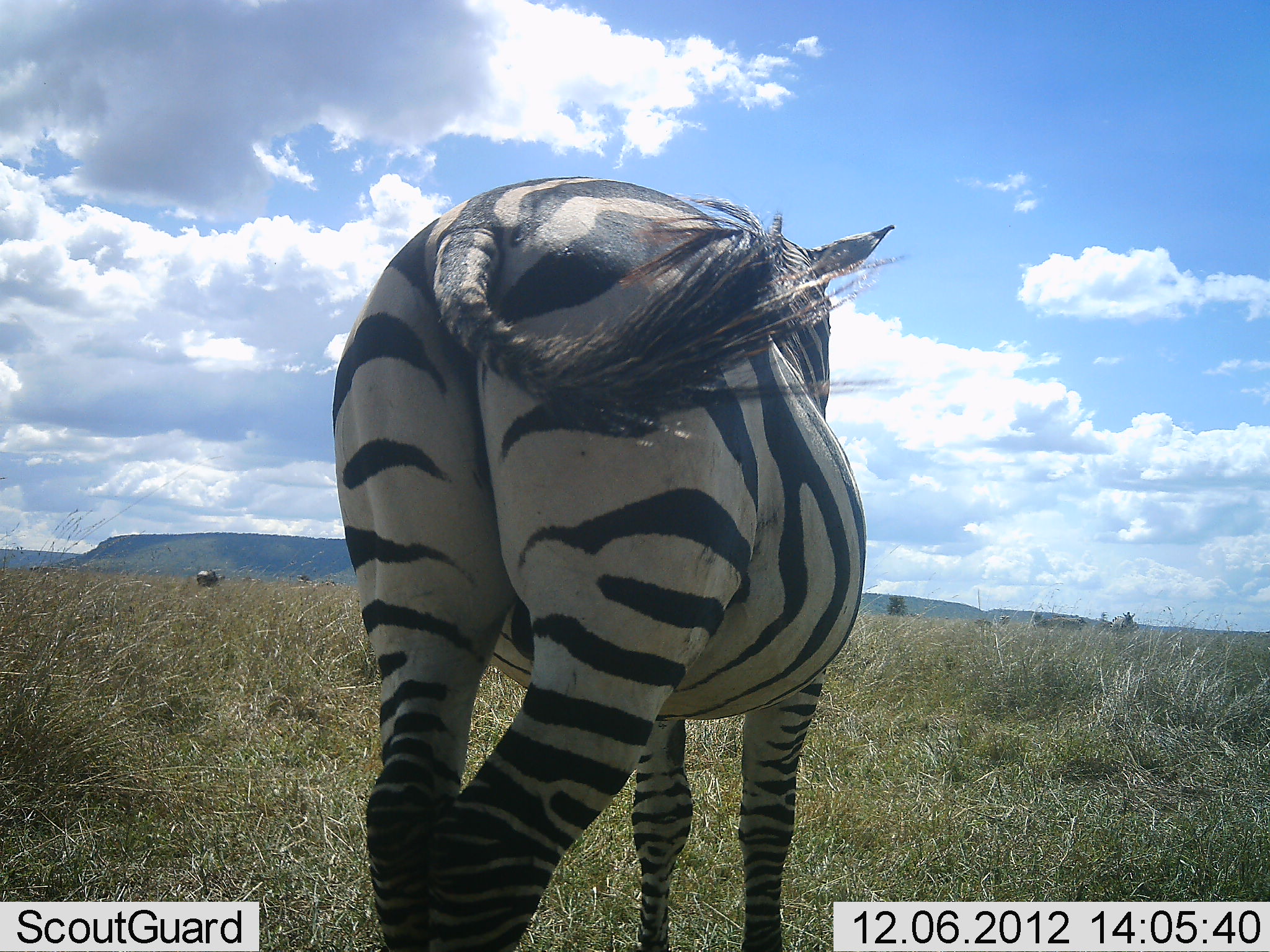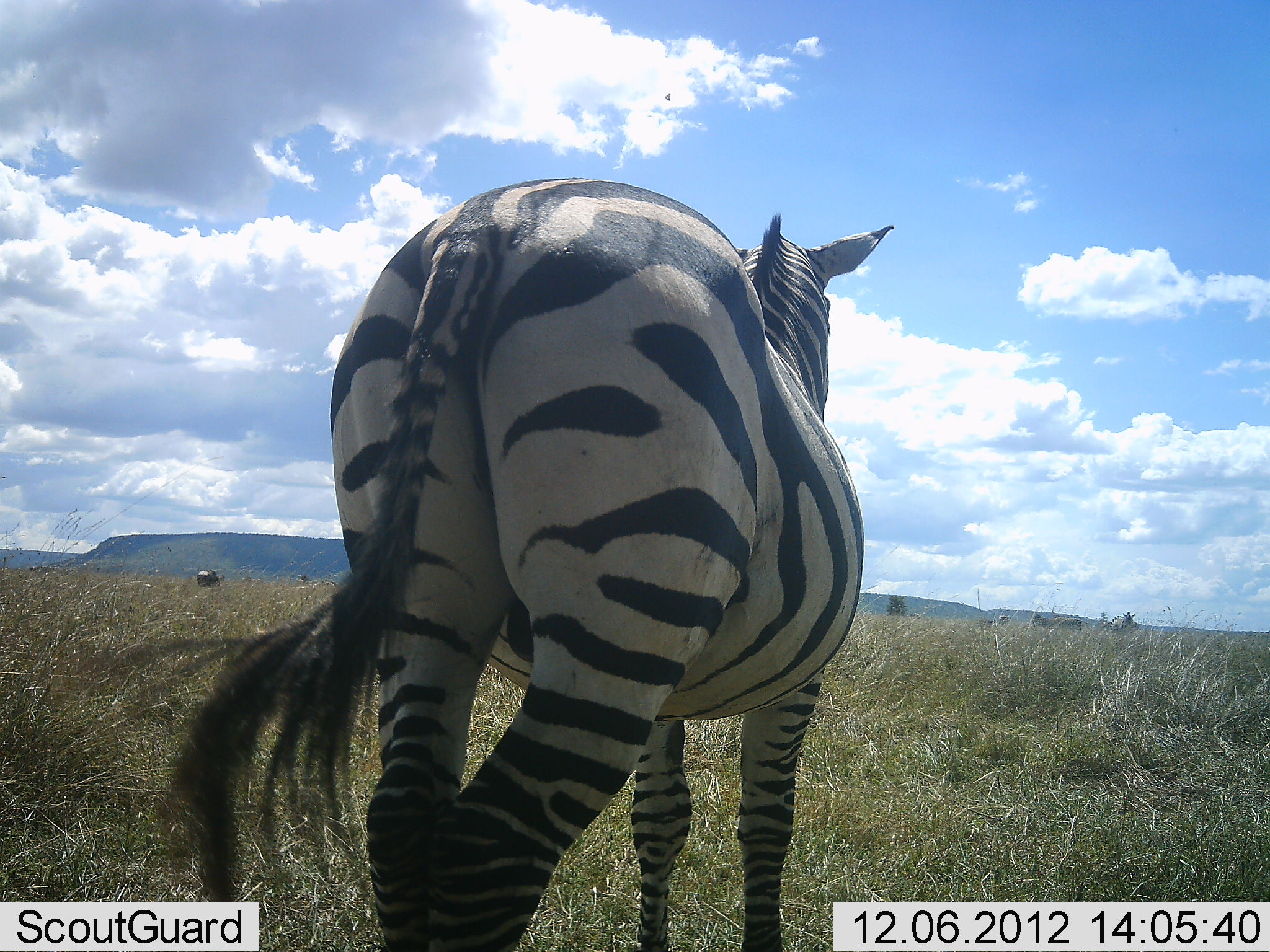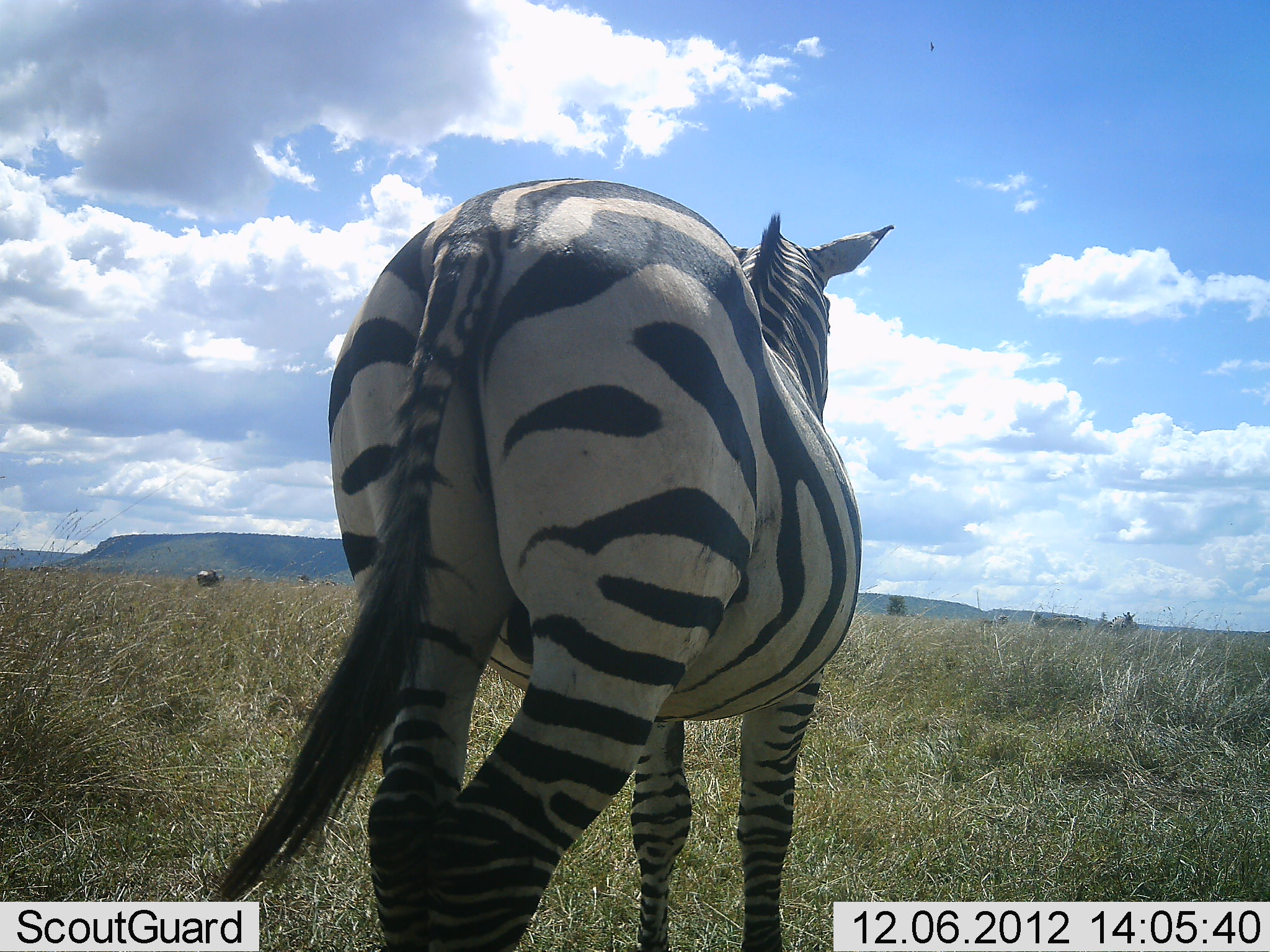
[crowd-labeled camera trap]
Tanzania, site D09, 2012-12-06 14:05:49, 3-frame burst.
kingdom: Animalia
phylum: Chordata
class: Mammalia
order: Perissodactyla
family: Equidae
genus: Equus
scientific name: Equus quagga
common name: plains zebra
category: zebra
Zebra (plains zebra) (Equus quagga), count 1. Behavior (volunteer vote fractions): standing 87%, resting 0%, moving 13%, interacting 0%. Young present (vote fraction): 0%. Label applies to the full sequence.